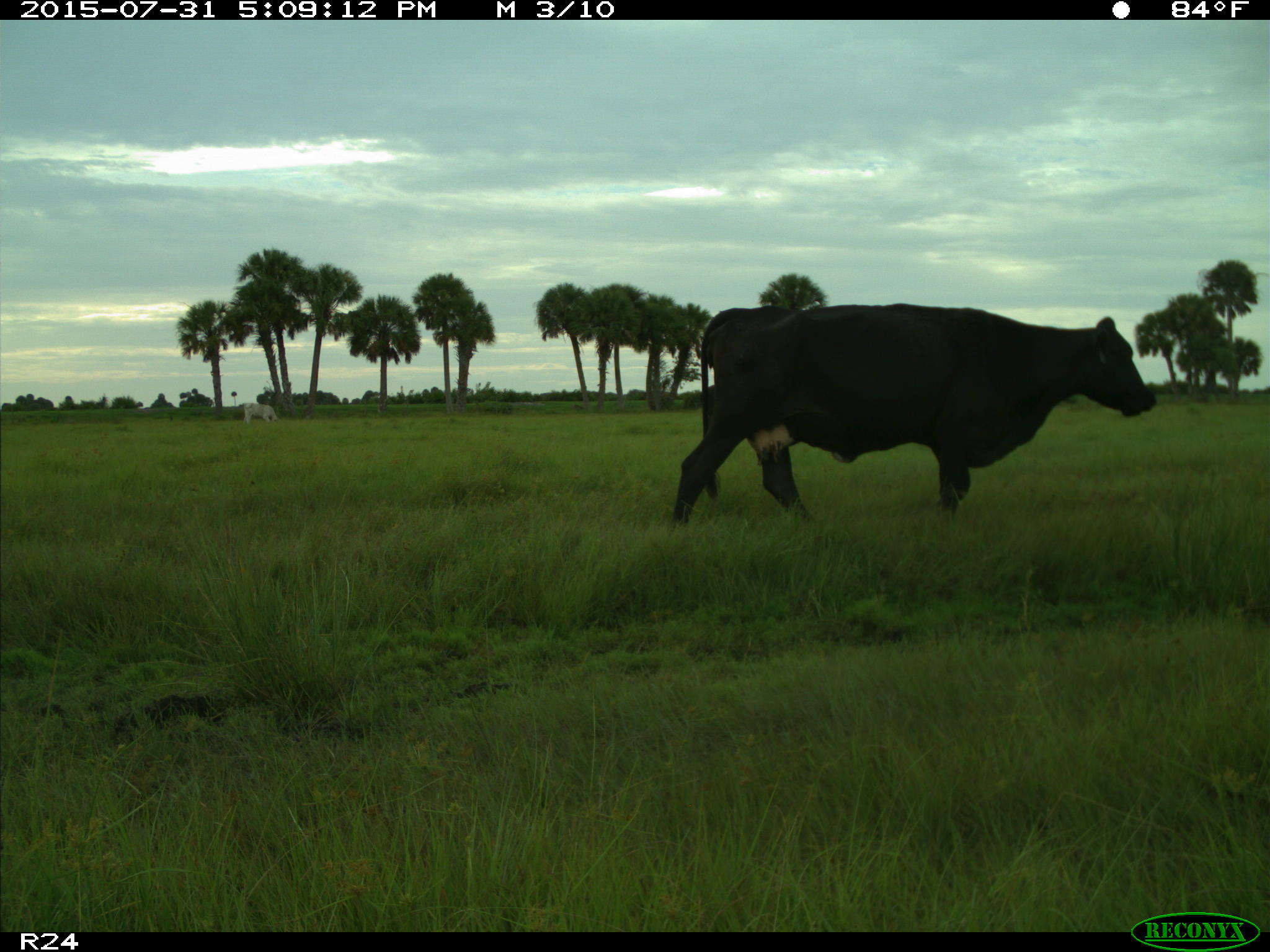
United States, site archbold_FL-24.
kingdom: Animalia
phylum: Chordata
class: Mammalia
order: Artiodactyla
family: Bovidae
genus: Bos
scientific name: Bos taurus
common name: domestic cow